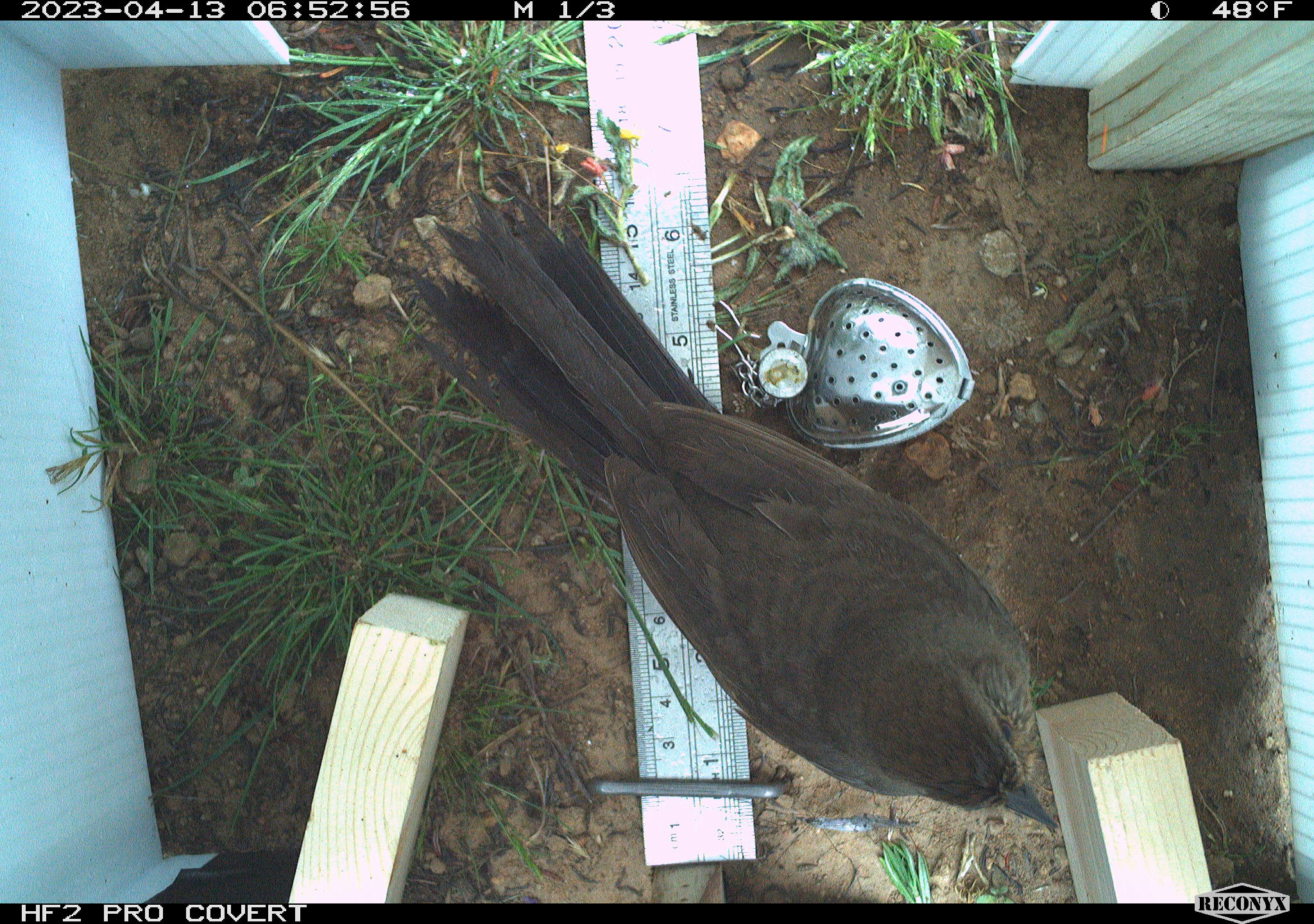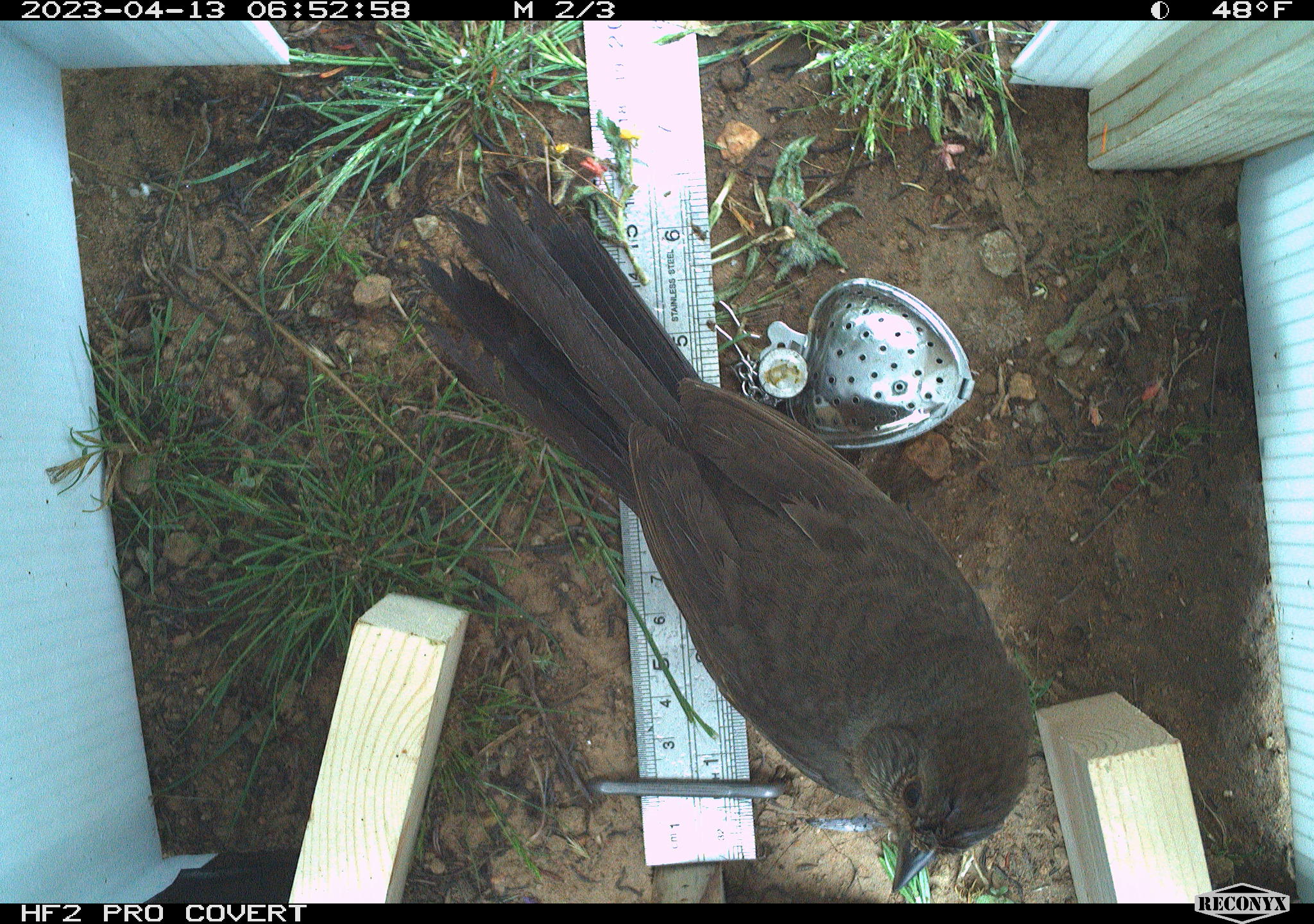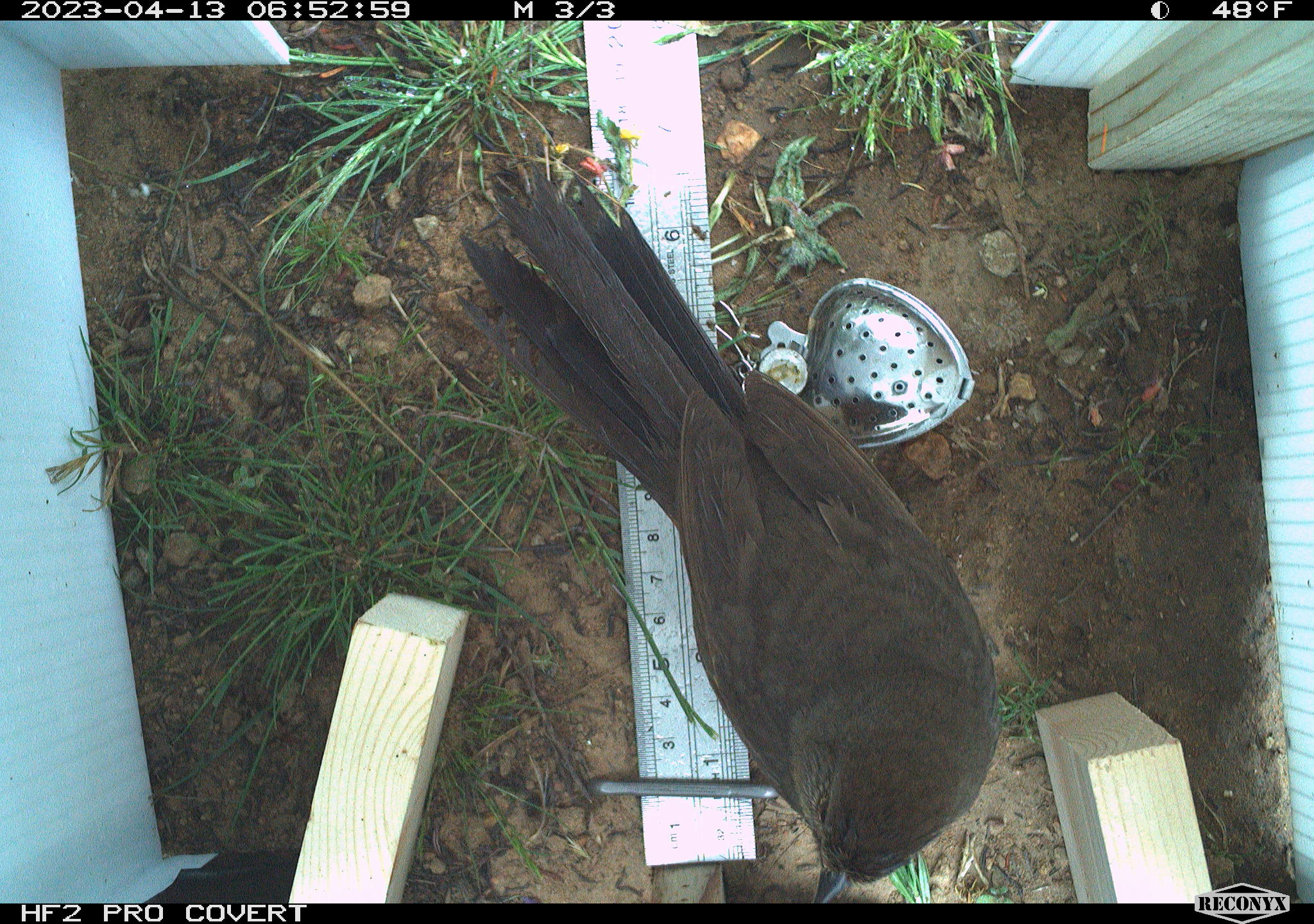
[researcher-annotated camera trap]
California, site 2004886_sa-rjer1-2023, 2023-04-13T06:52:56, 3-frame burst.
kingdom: Animalia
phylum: Chordata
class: Aves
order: Passeriformes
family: Passerellidae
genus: Melozone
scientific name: Melozone crissalis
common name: california towhee